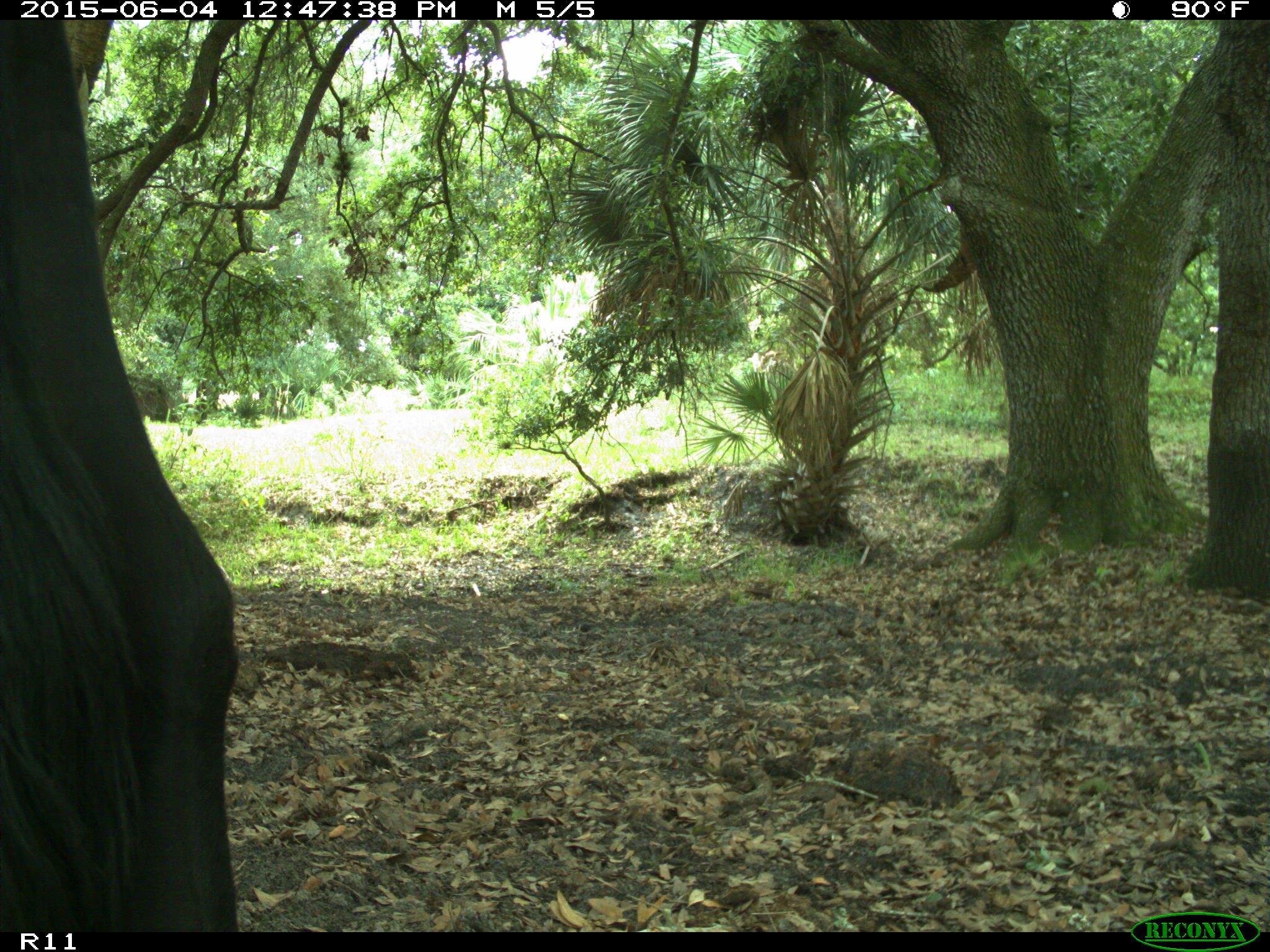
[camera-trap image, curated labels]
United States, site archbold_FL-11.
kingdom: Animalia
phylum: Chordata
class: Mammalia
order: Artiodactyla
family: Bovidae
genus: Bos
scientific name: Bos taurus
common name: domestic cow